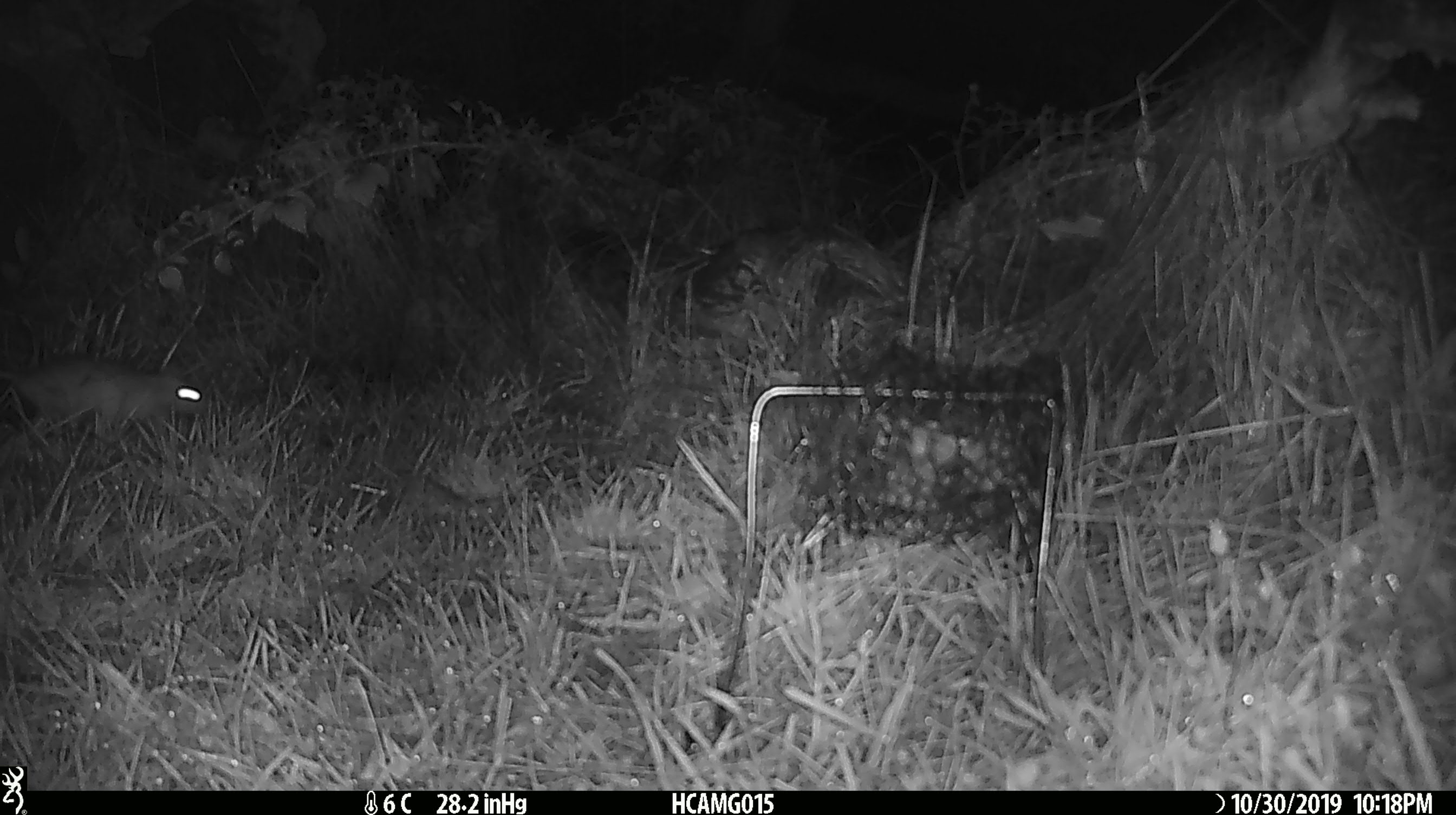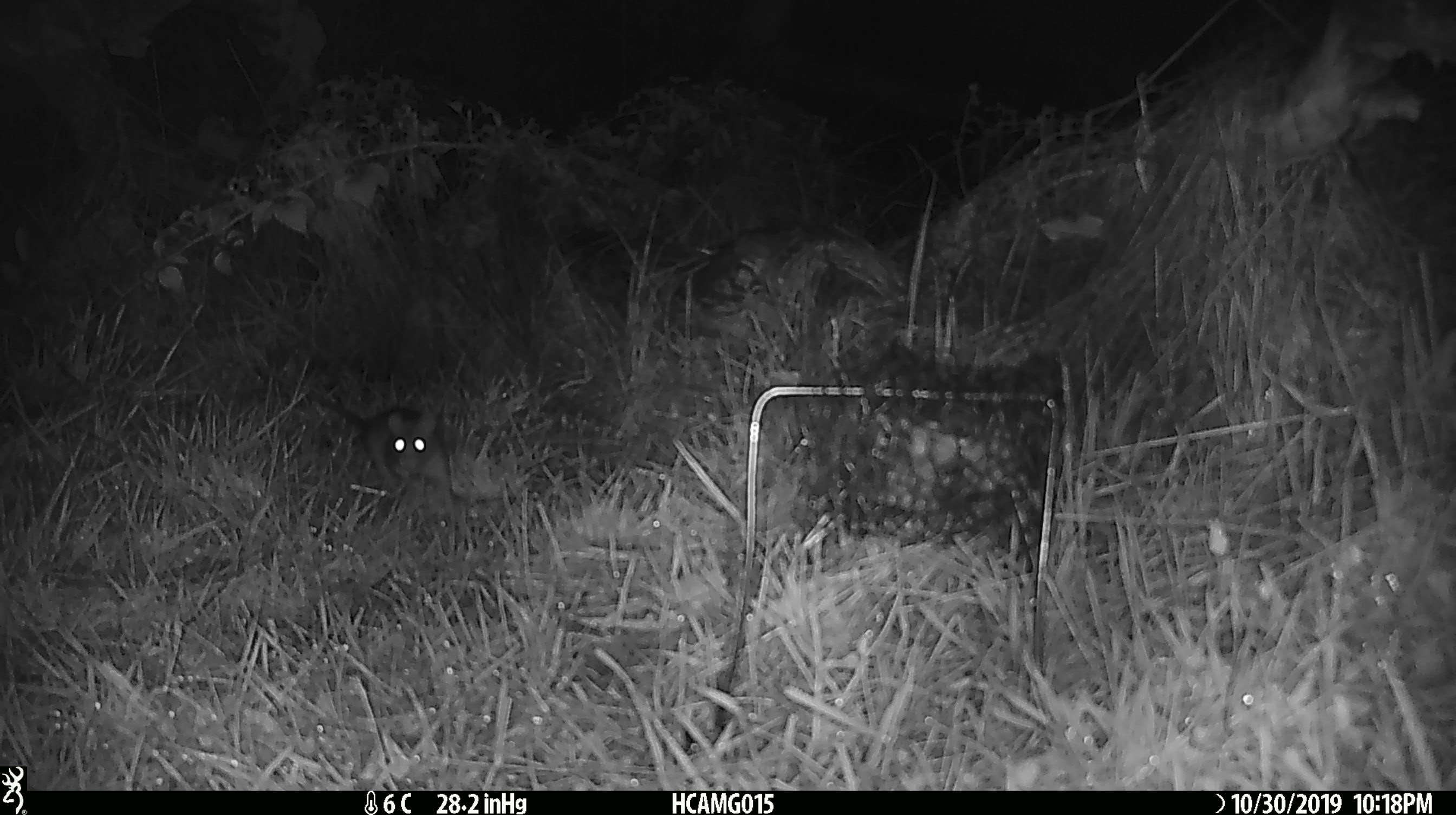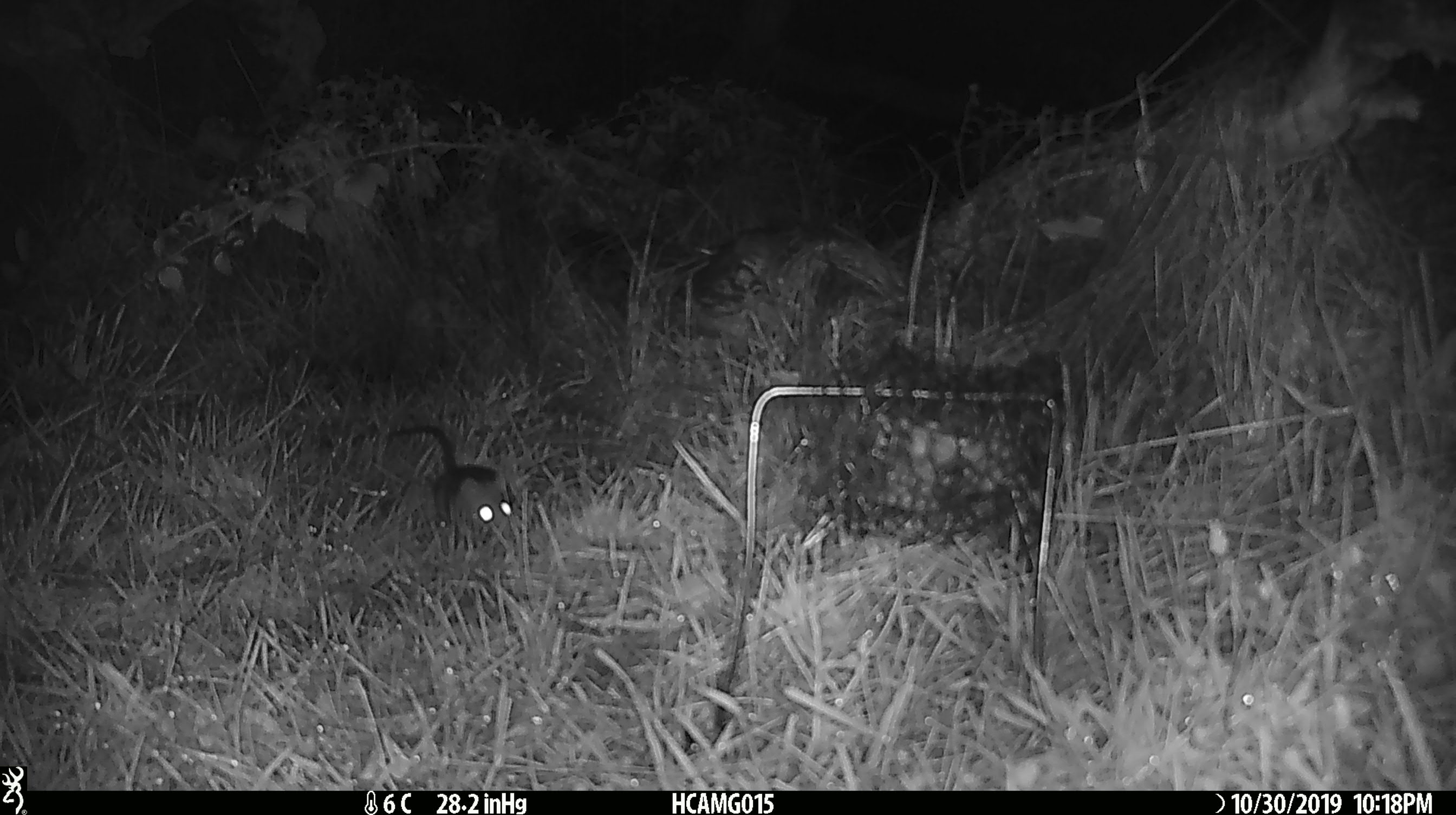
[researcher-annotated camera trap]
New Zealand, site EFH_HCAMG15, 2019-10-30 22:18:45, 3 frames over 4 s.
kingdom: Animalia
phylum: Chordata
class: Mammalia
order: Rodentia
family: Muridae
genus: Rattus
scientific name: Rattus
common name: rat